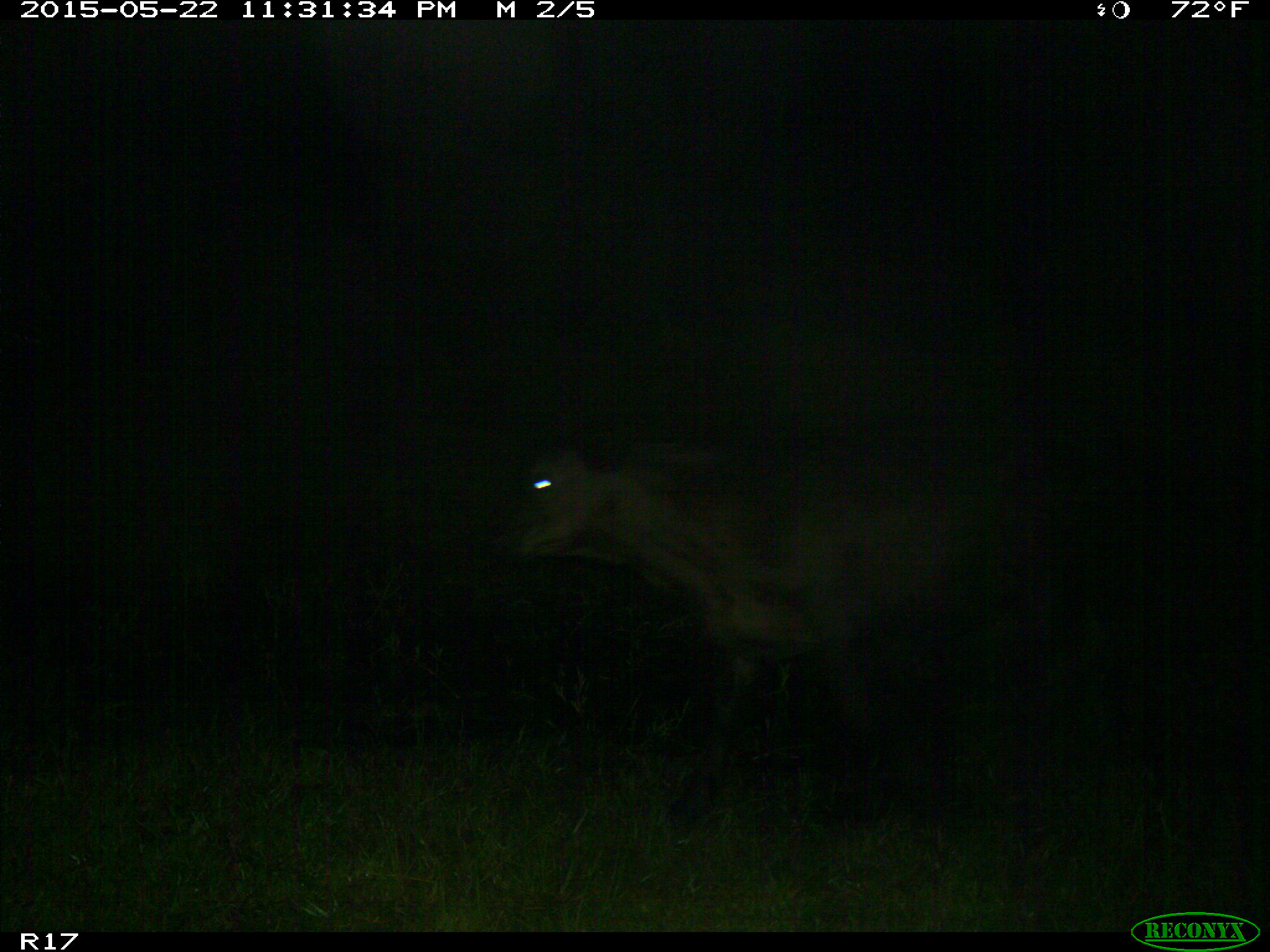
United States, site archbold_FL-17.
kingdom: Animalia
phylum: Chordata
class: Mammalia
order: Artiodactyla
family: Bovidae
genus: Bos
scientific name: Bos taurus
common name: domestic cow